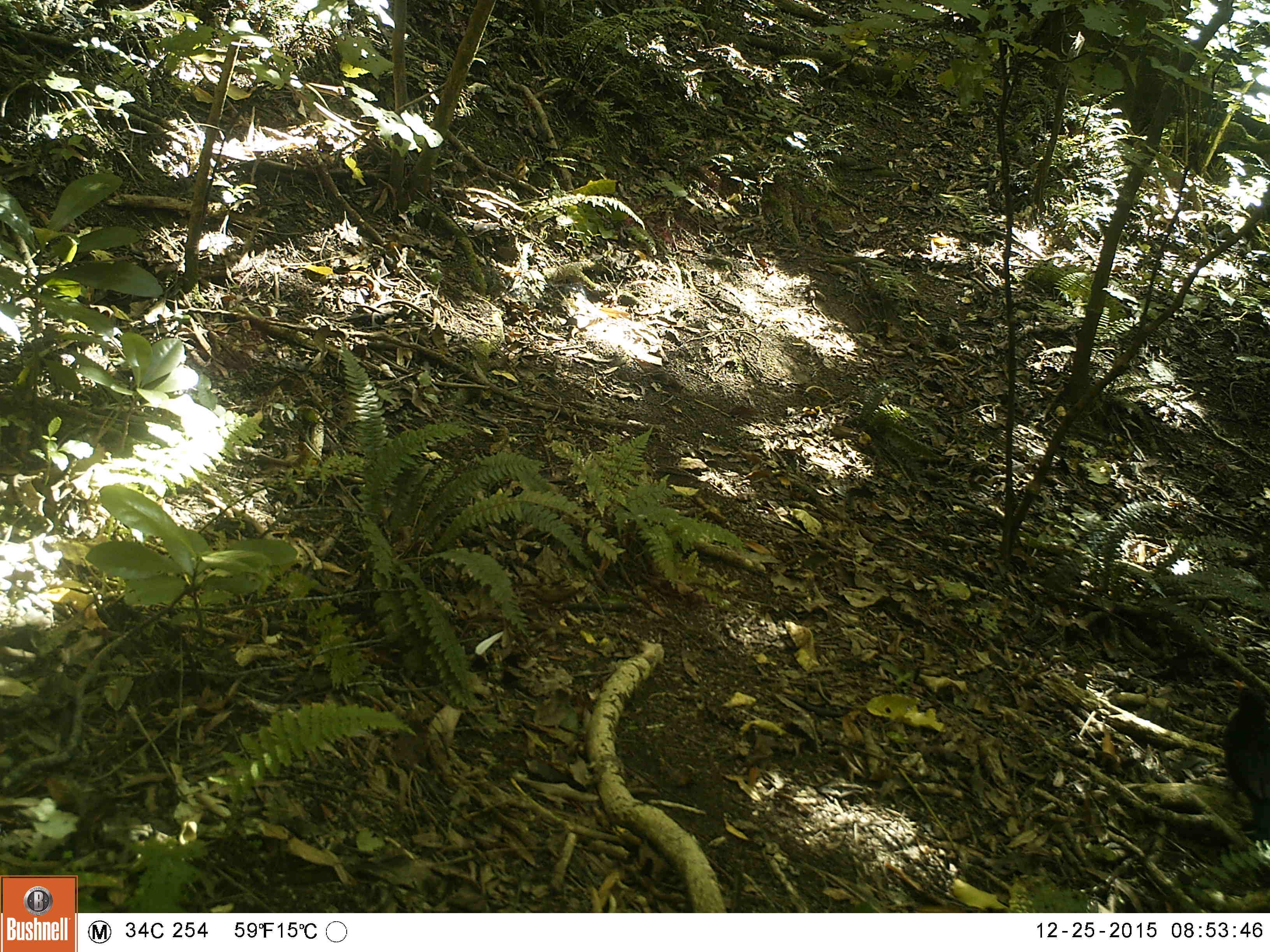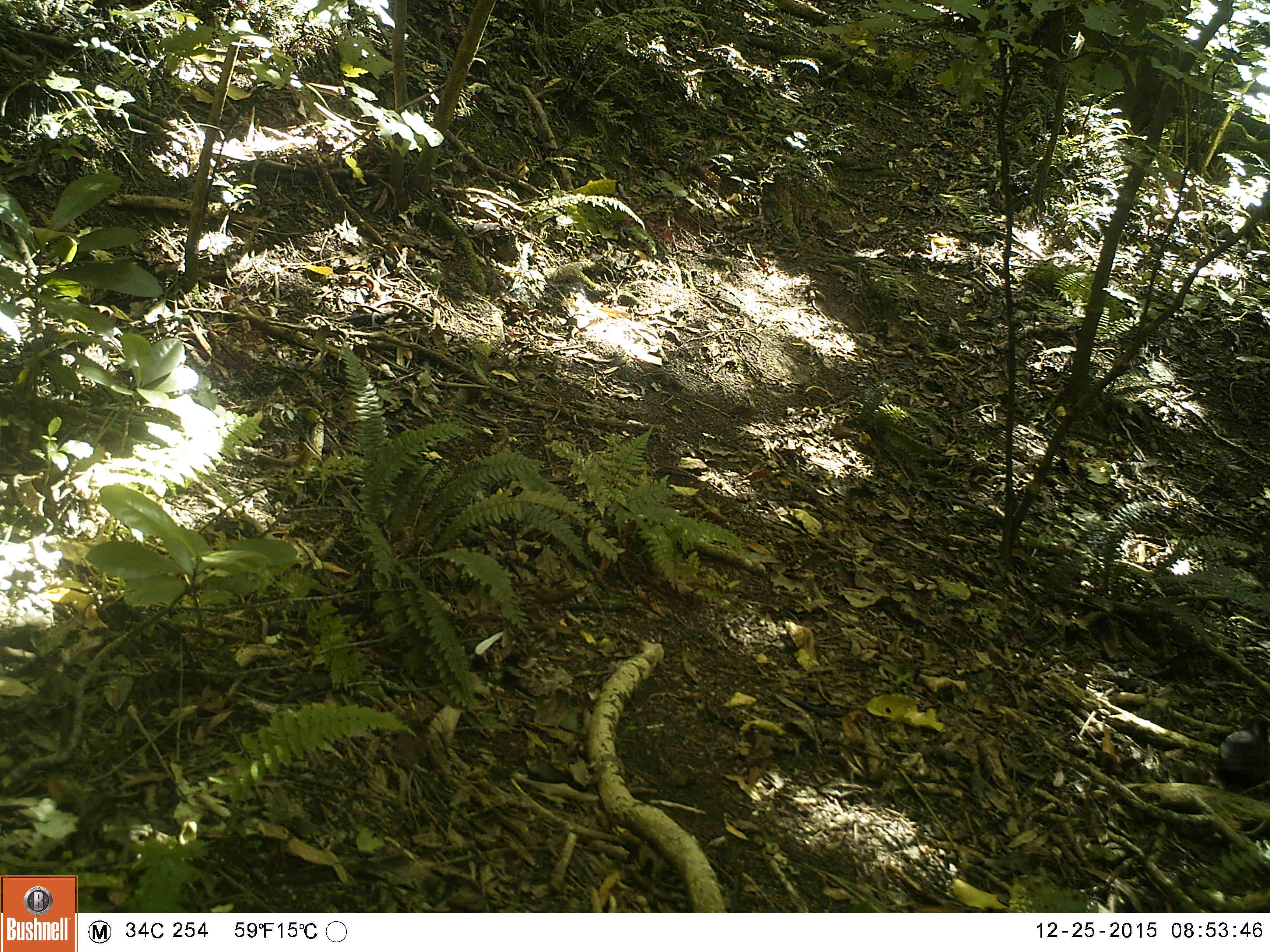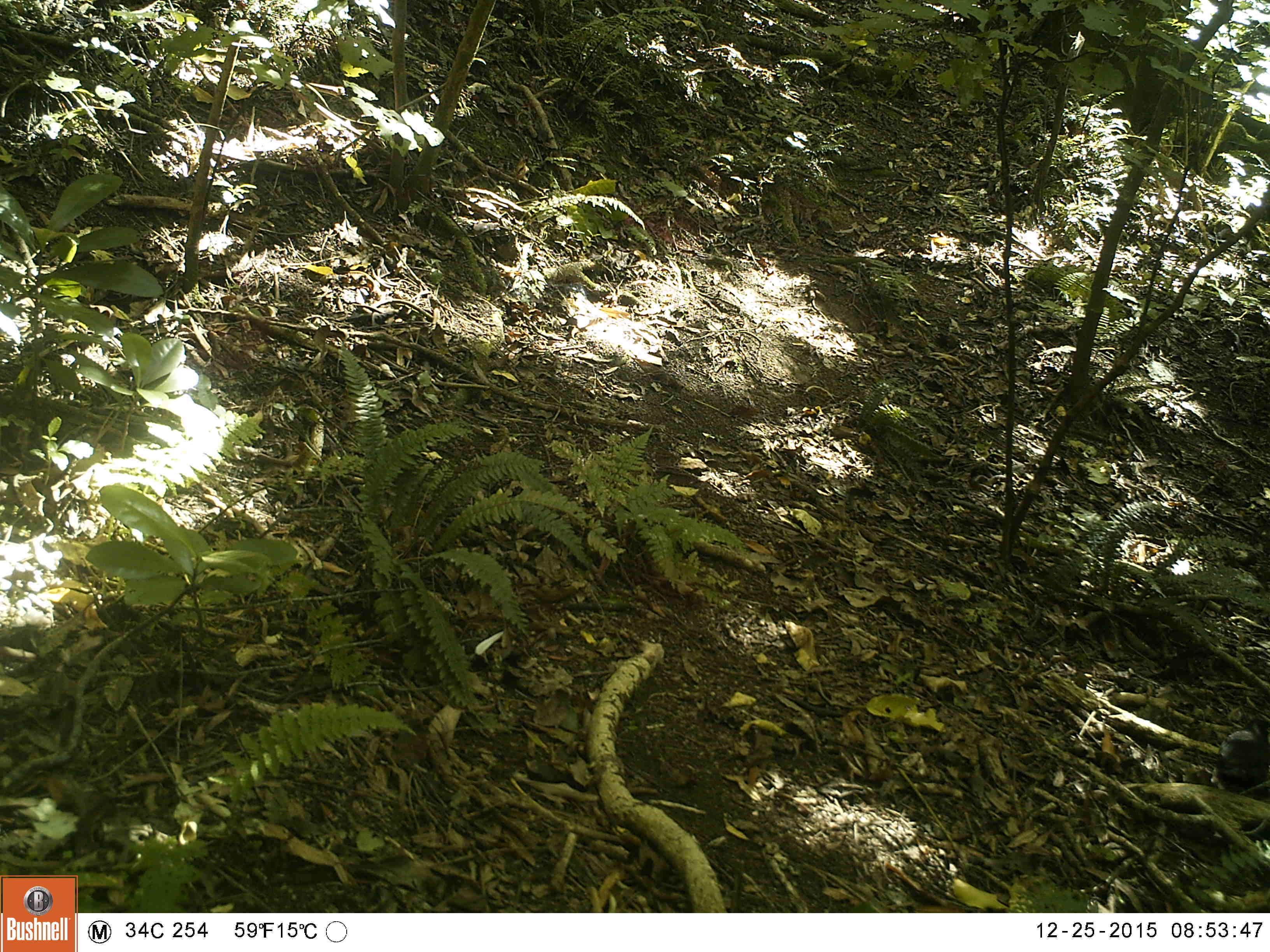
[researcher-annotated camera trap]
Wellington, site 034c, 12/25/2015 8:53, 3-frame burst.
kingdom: Animalia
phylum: Chordata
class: Aves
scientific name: Aves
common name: bird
Bird (Aves).